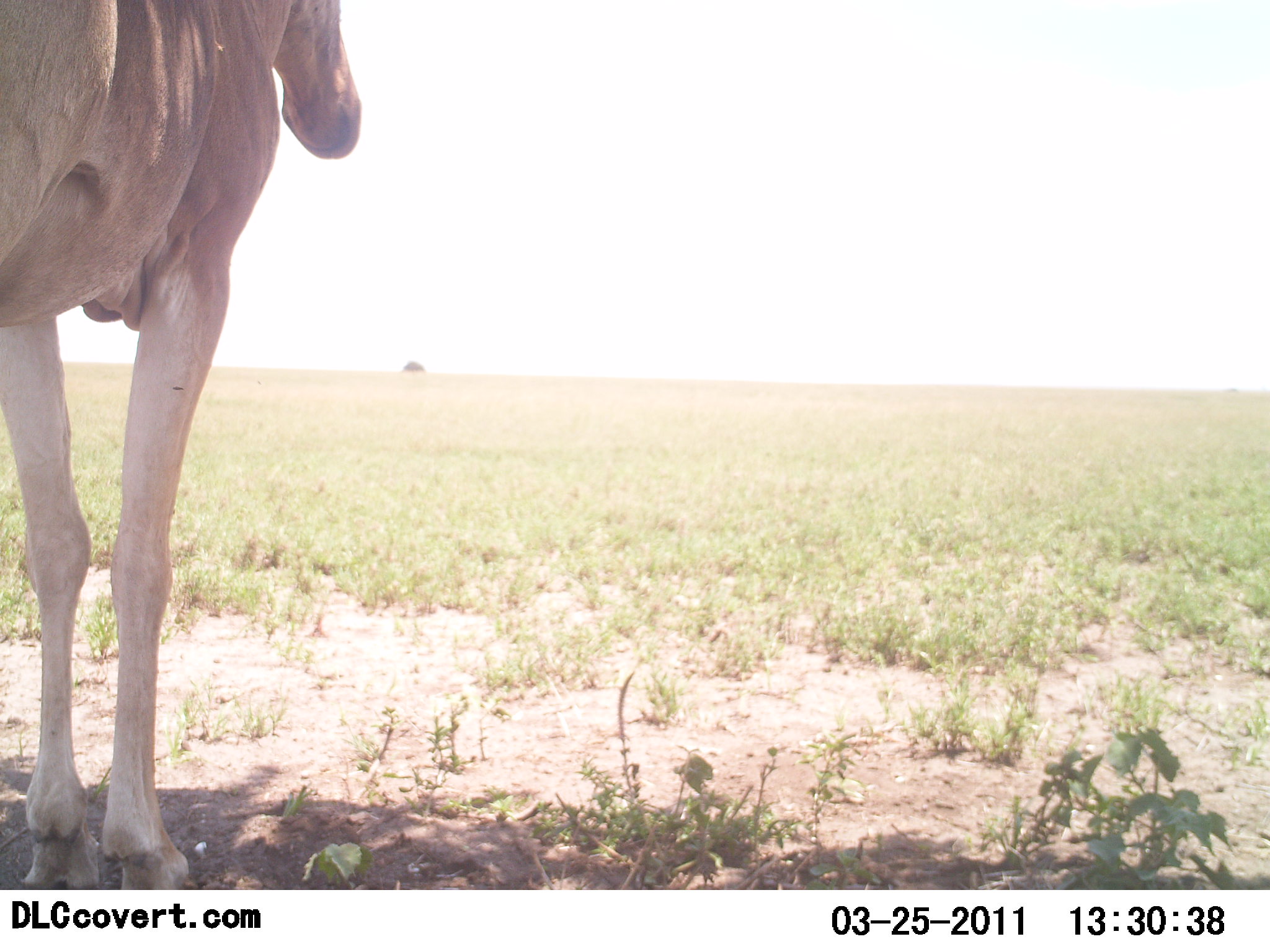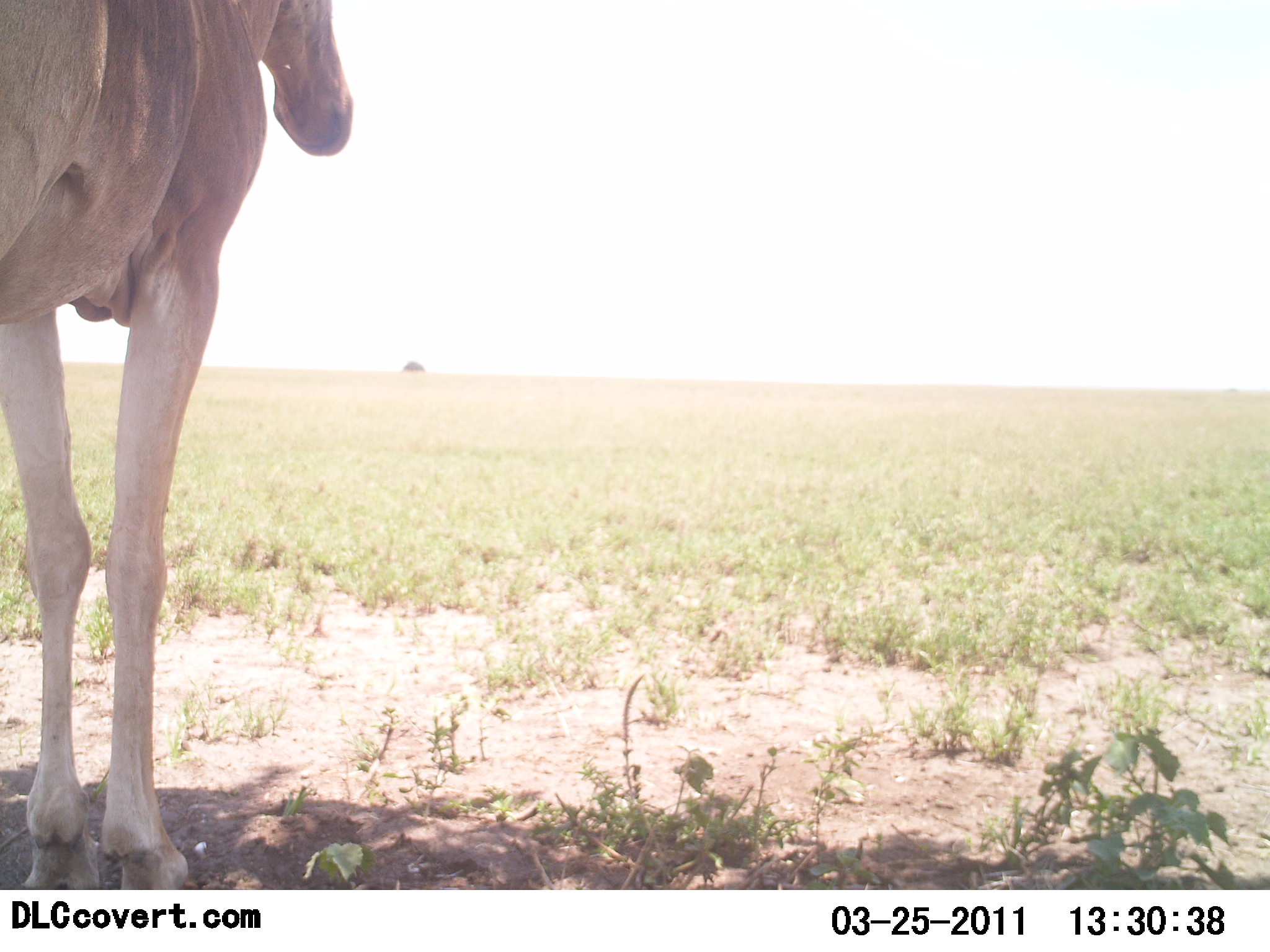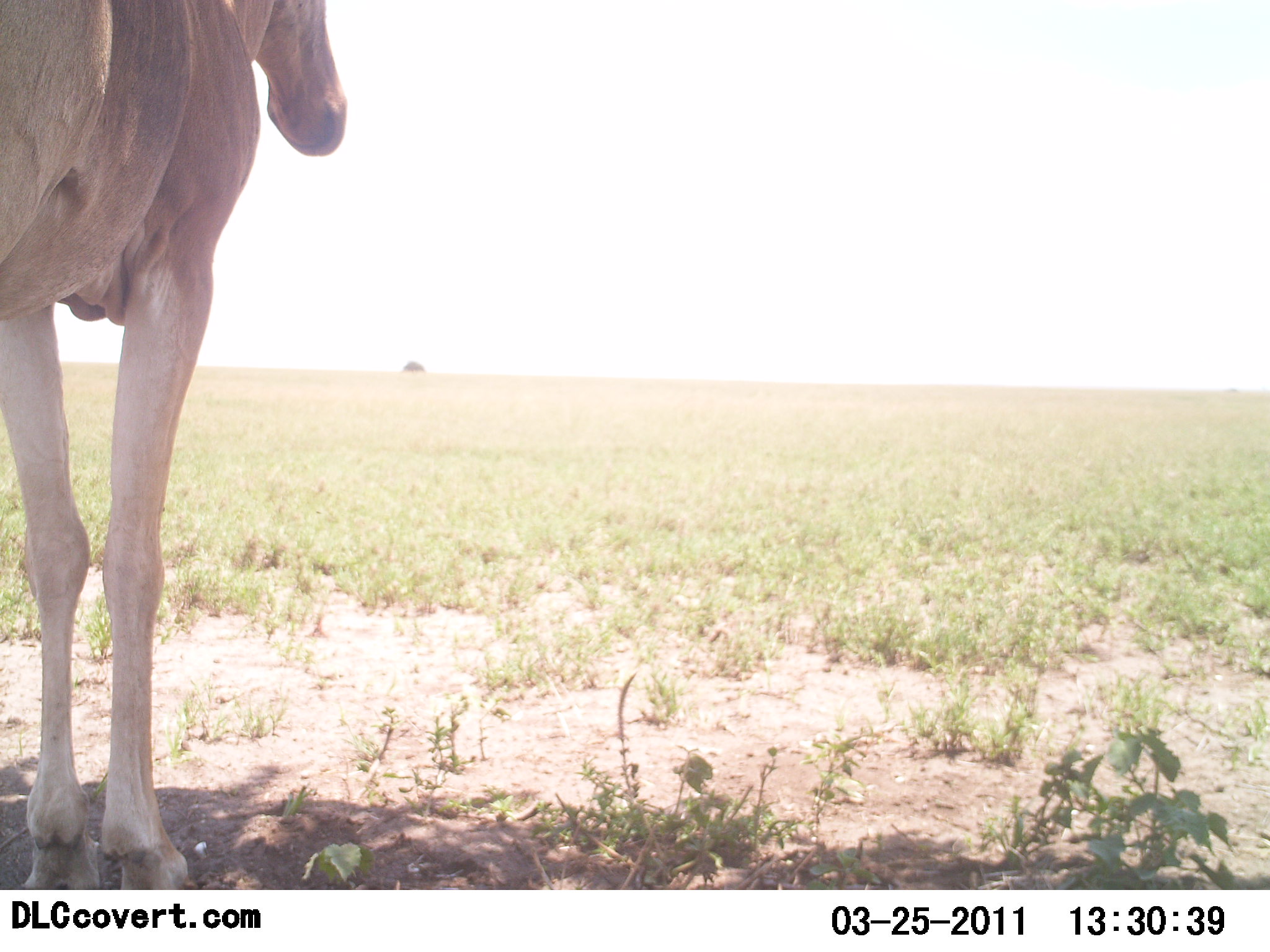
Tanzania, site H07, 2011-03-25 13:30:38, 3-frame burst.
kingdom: Animalia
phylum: Chordata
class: Mammalia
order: Artiodactyla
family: Bovidae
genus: Alcelaphus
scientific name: Alcelaphus buselaphus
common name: hartebeest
Hartebeest (Alcelaphus buselaphus), count 1. Behavior (volunteer vote fractions): standing 100%, resting 9%, moving 0%, interacting 0%. Young present (vote fraction): 0%. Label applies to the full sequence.